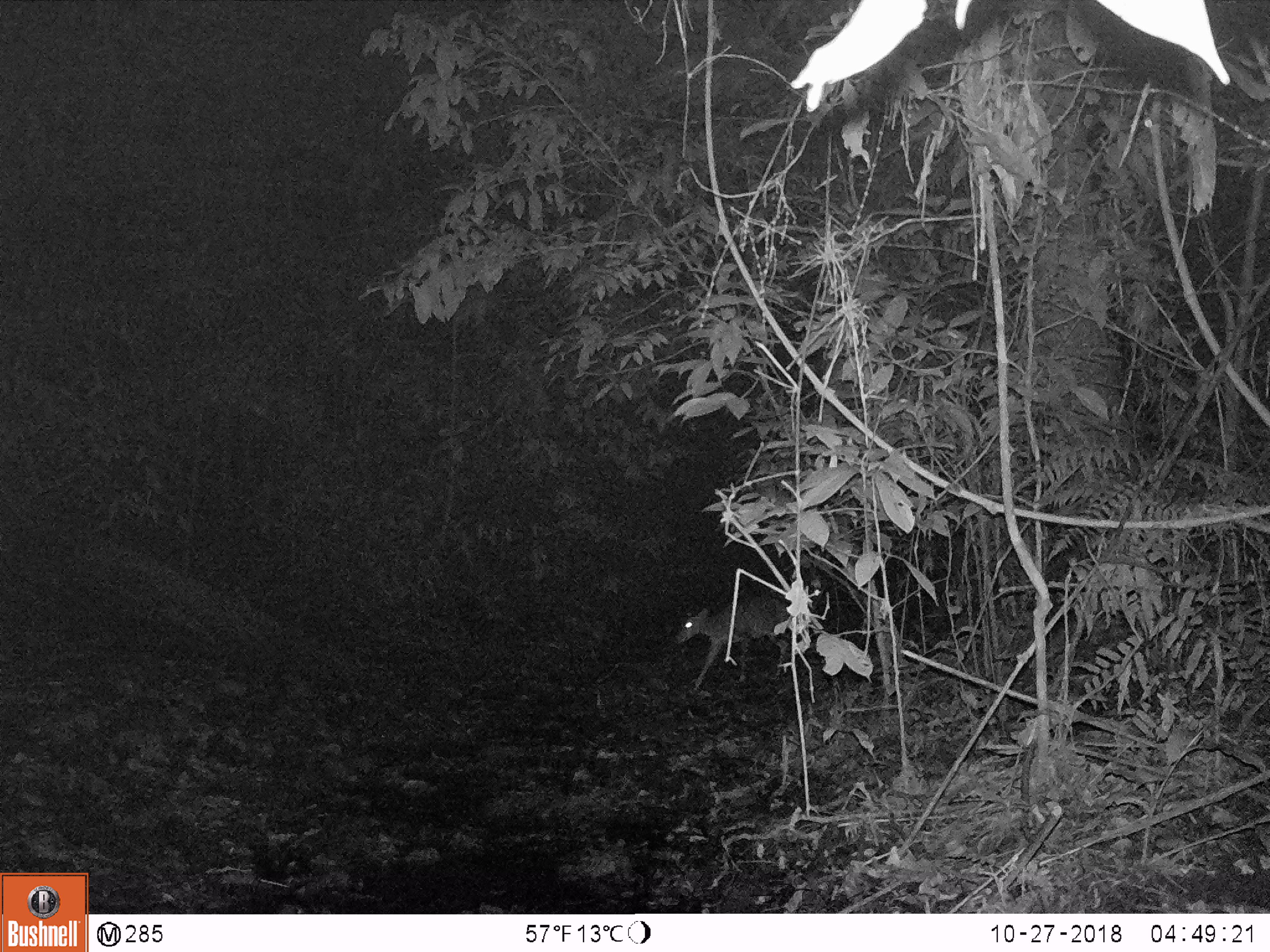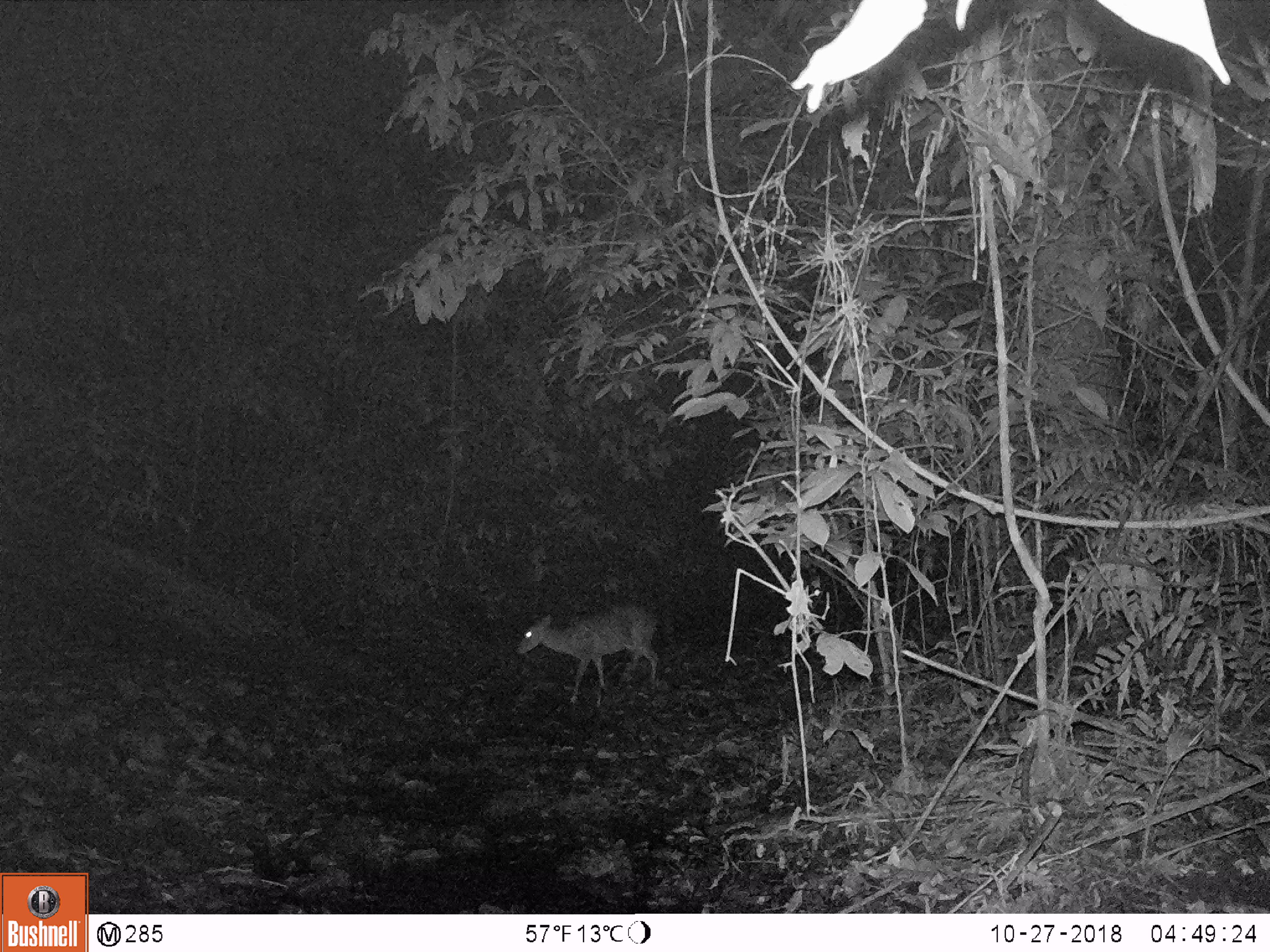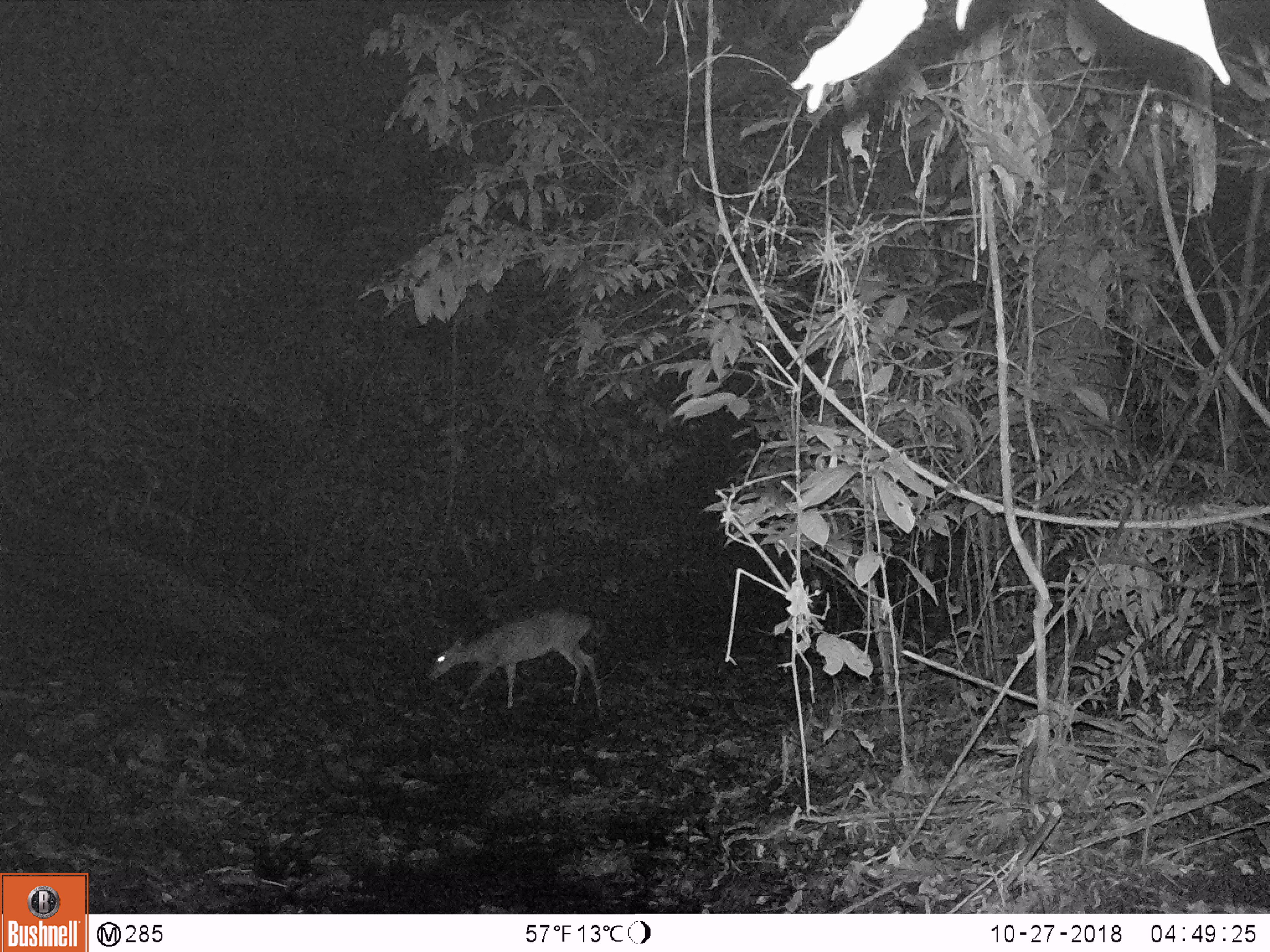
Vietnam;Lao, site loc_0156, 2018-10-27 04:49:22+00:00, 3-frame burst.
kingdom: Animalia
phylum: Chordata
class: Mammalia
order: Artiodactyla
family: Cervidae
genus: Muntiacus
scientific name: Muntiacus vuquangensis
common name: large-antlered muntjac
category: large antlered muntjac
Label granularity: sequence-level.